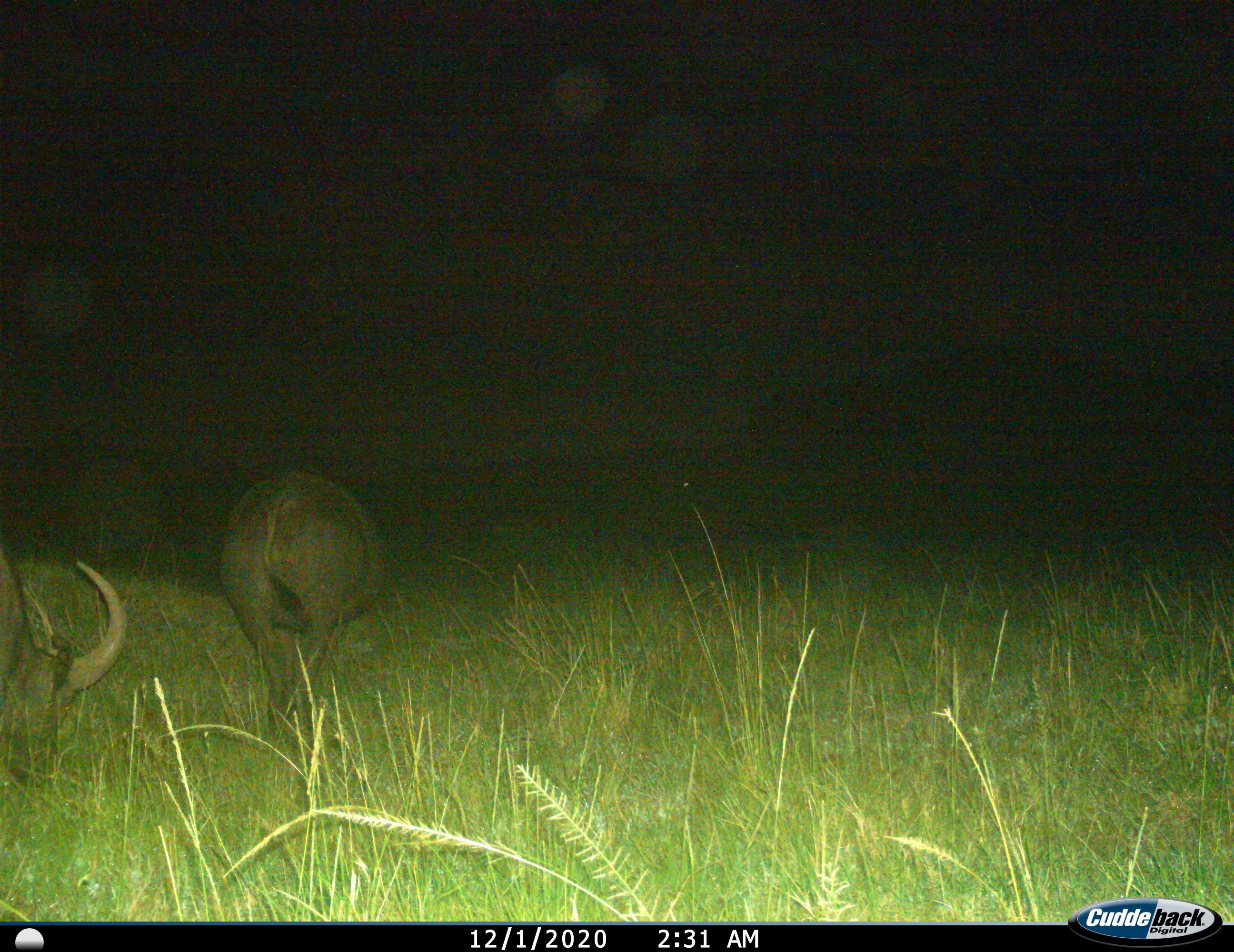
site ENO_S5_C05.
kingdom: Animalia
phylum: Chordata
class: Mammalia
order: Artiodactyla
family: Bovidae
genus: Syncerus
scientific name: Syncerus caffer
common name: african buffalo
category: buffalo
Buffalo (african buffalo) (Syncerus caffer), count 2. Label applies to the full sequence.